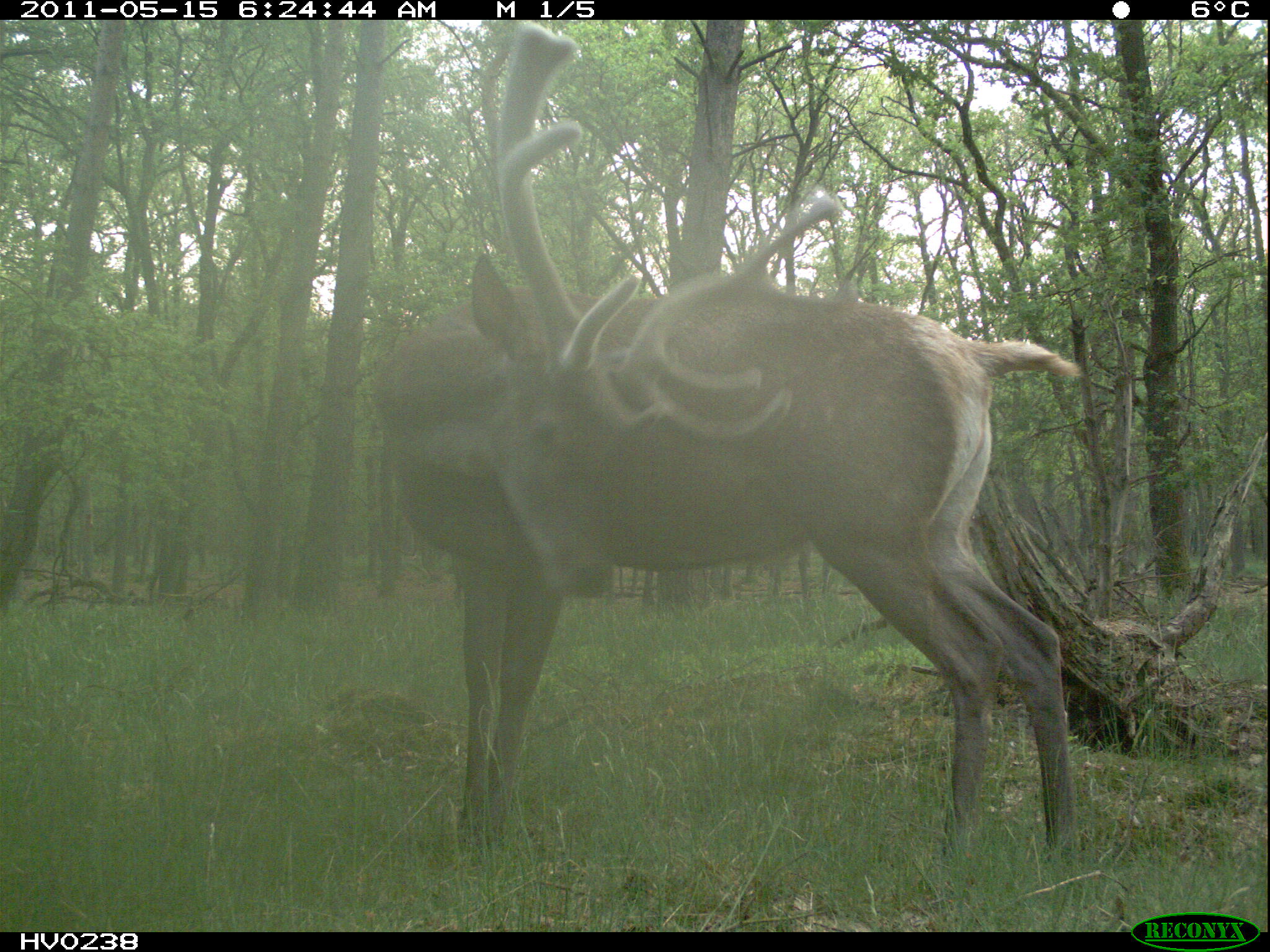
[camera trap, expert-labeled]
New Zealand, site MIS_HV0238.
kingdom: Animalia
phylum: Chordata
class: Mammalia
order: Artiodactyla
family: Cervidae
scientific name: Cervidae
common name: deer